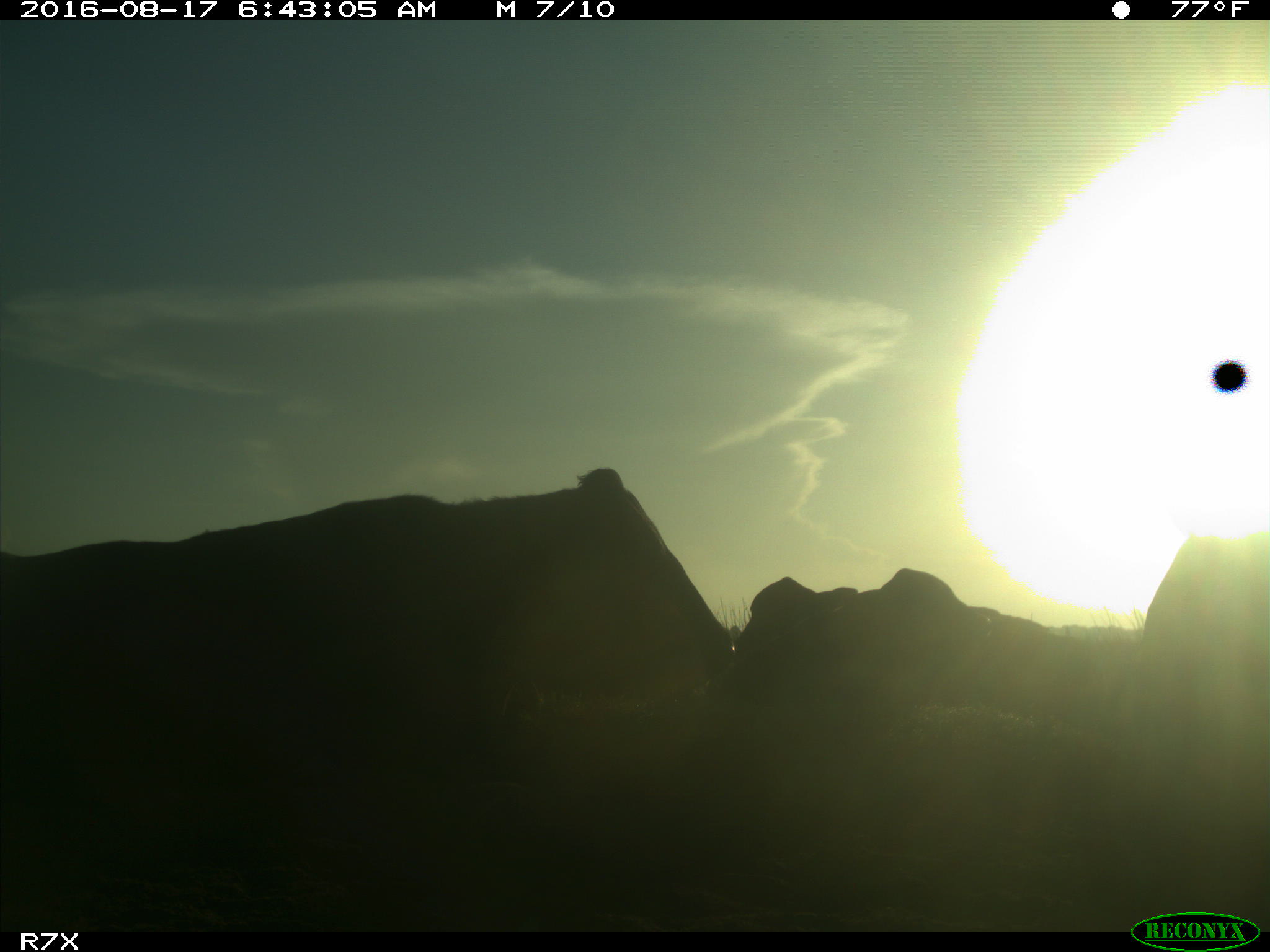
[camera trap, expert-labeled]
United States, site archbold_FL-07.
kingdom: Animalia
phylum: Chordata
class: Mammalia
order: Artiodactyla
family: Bovidae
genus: Bos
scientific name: Bos taurus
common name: domestic cow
Bos taurus (domestic cow).